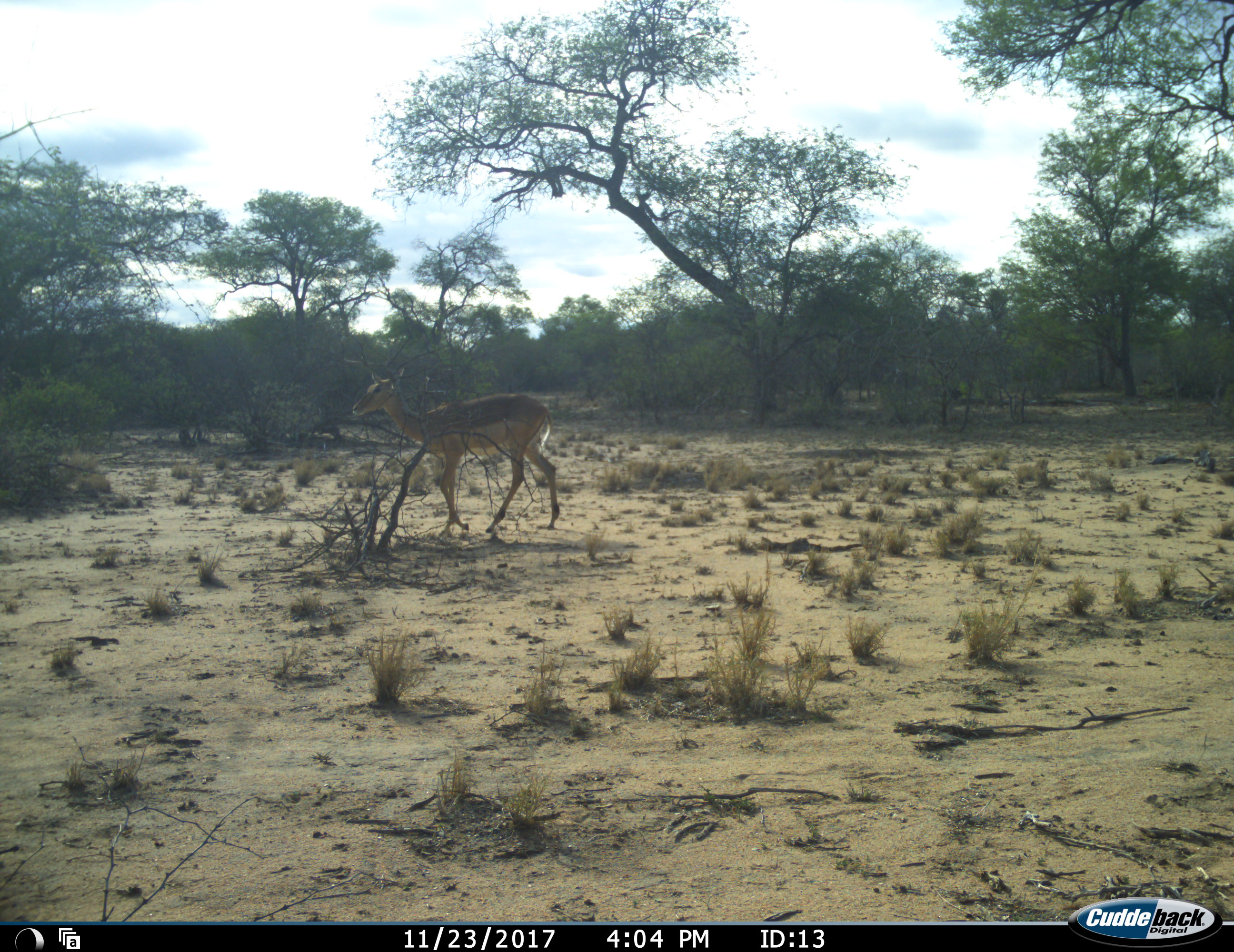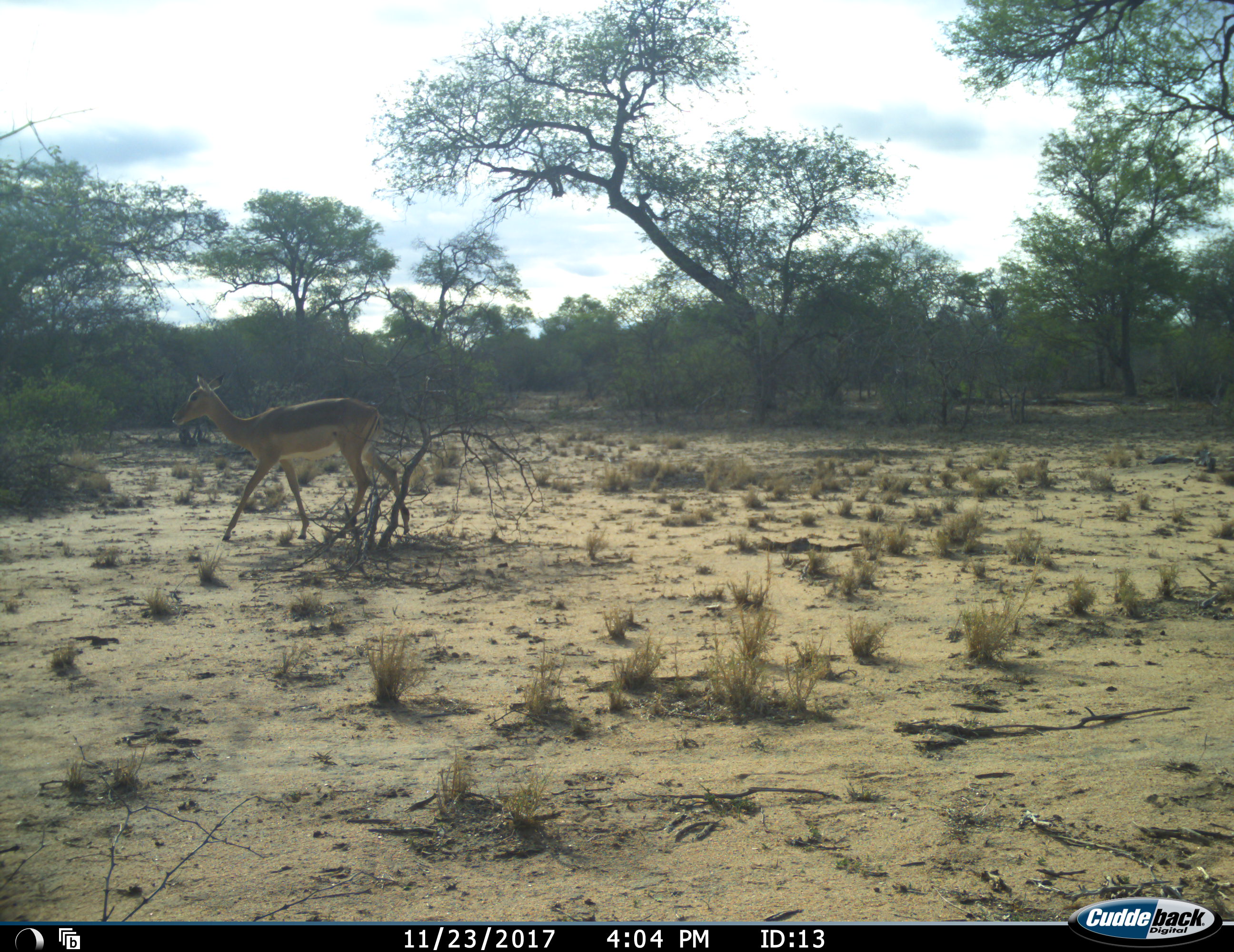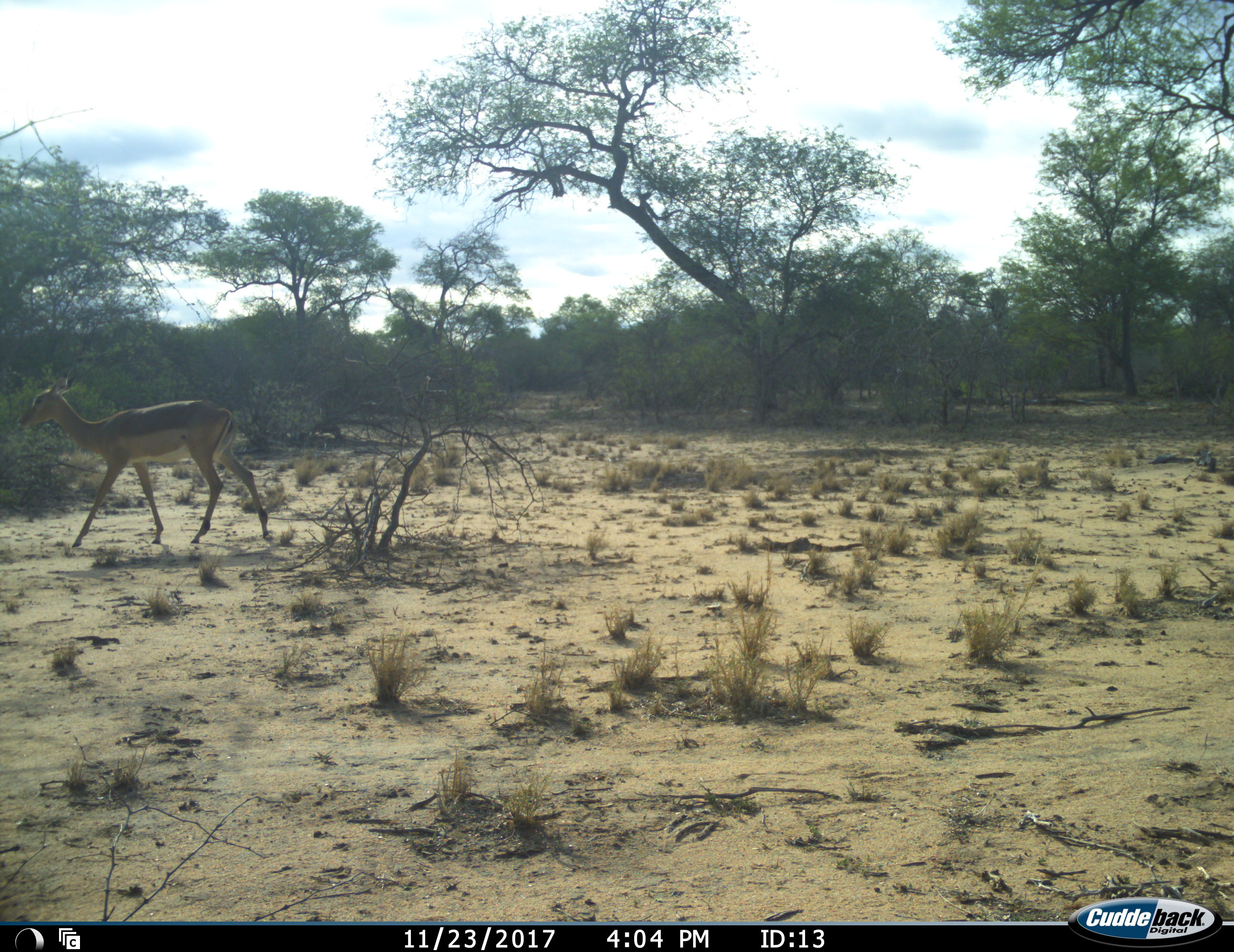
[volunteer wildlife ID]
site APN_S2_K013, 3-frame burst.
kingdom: Animalia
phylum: Chordata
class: Mammalia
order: Artiodactyla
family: Bovidae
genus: Aepyceros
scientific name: Aepyceros melampus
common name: impala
Impala (Aepyceros melampus), count 1. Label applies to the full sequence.